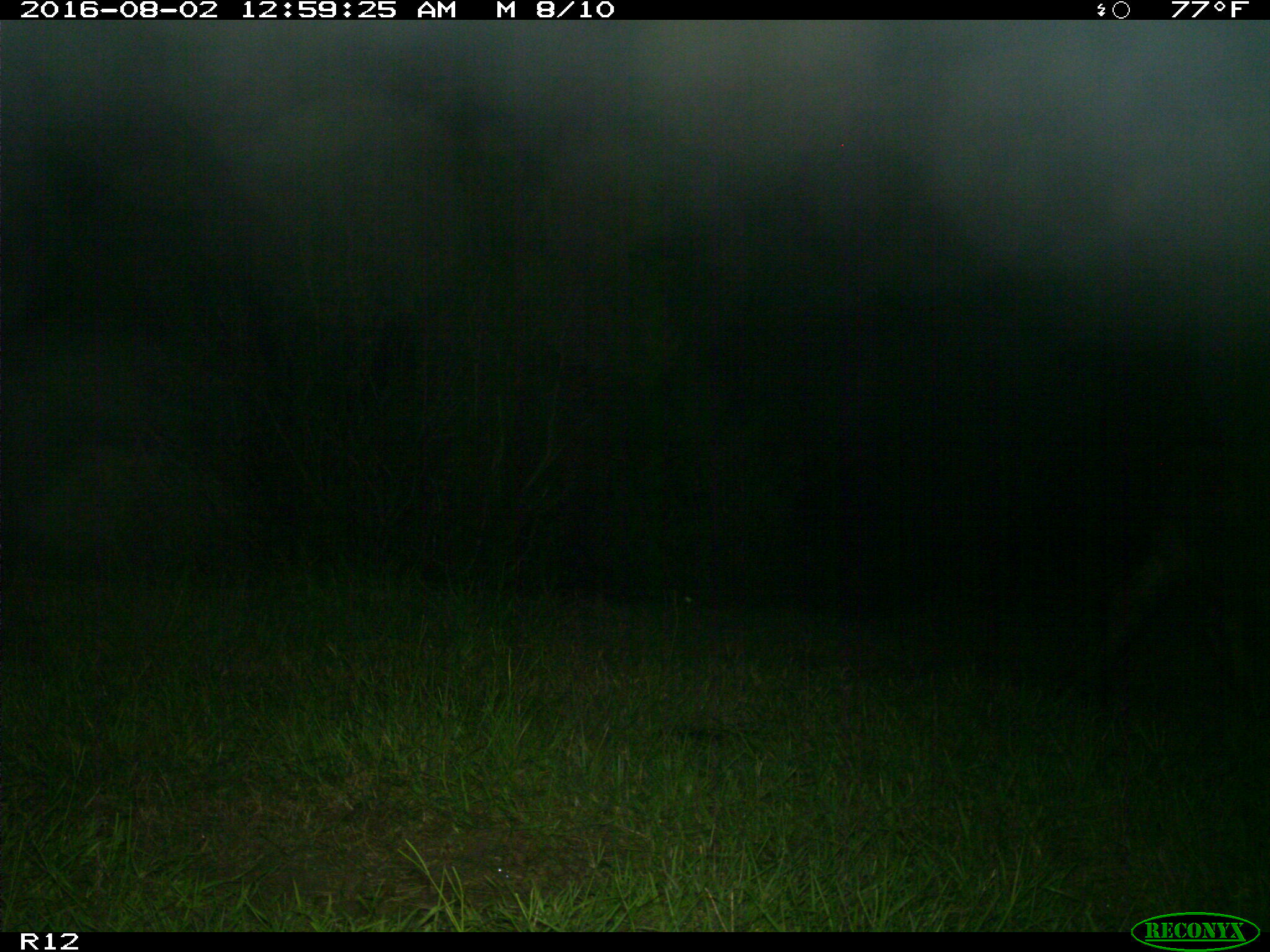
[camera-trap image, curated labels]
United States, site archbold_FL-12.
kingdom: Animalia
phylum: Chordata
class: Mammalia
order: Artiodactyla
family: Bovidae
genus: Bos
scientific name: Bos taurus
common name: domestic cow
Bos taurus (domestic cow).